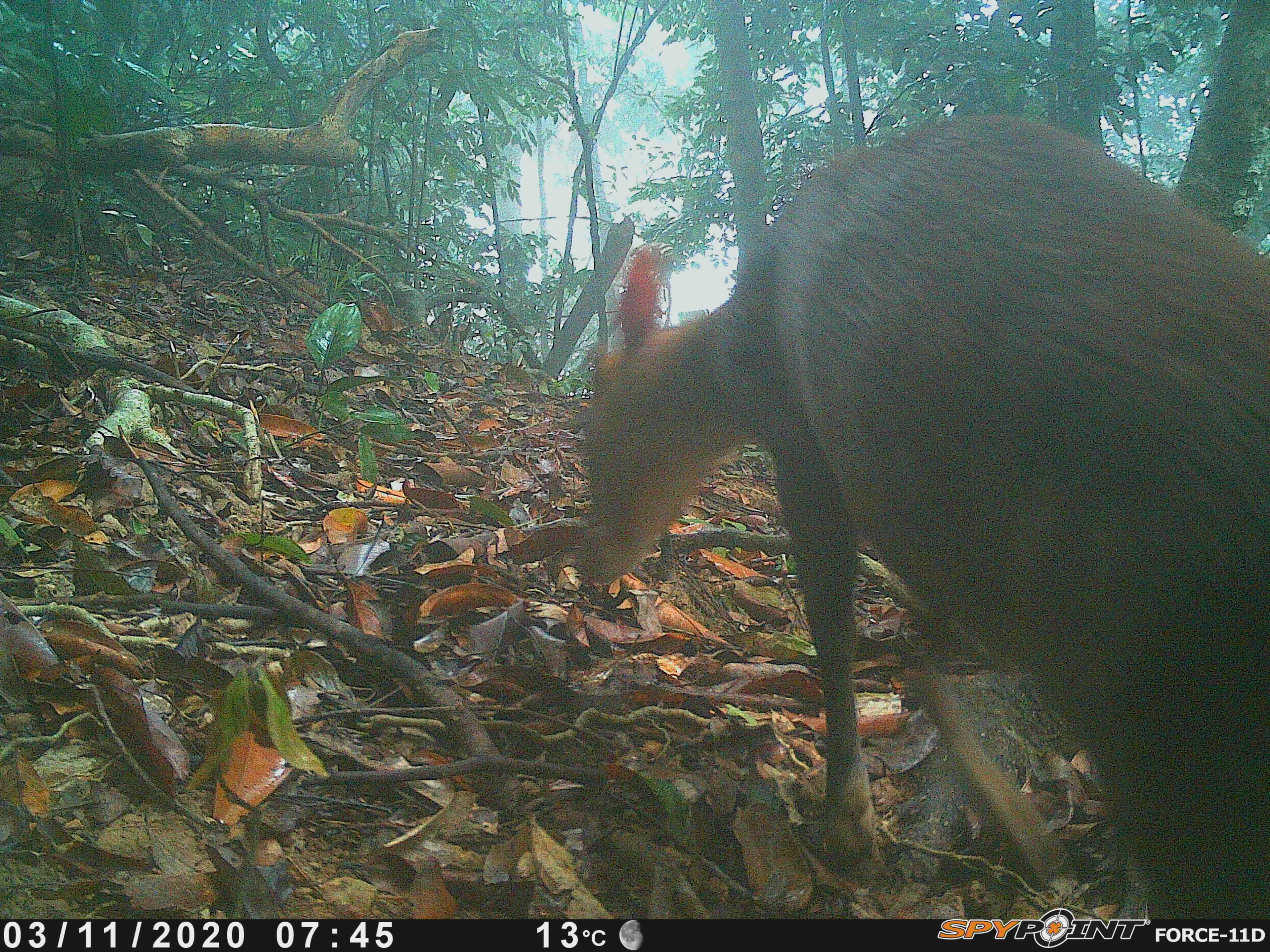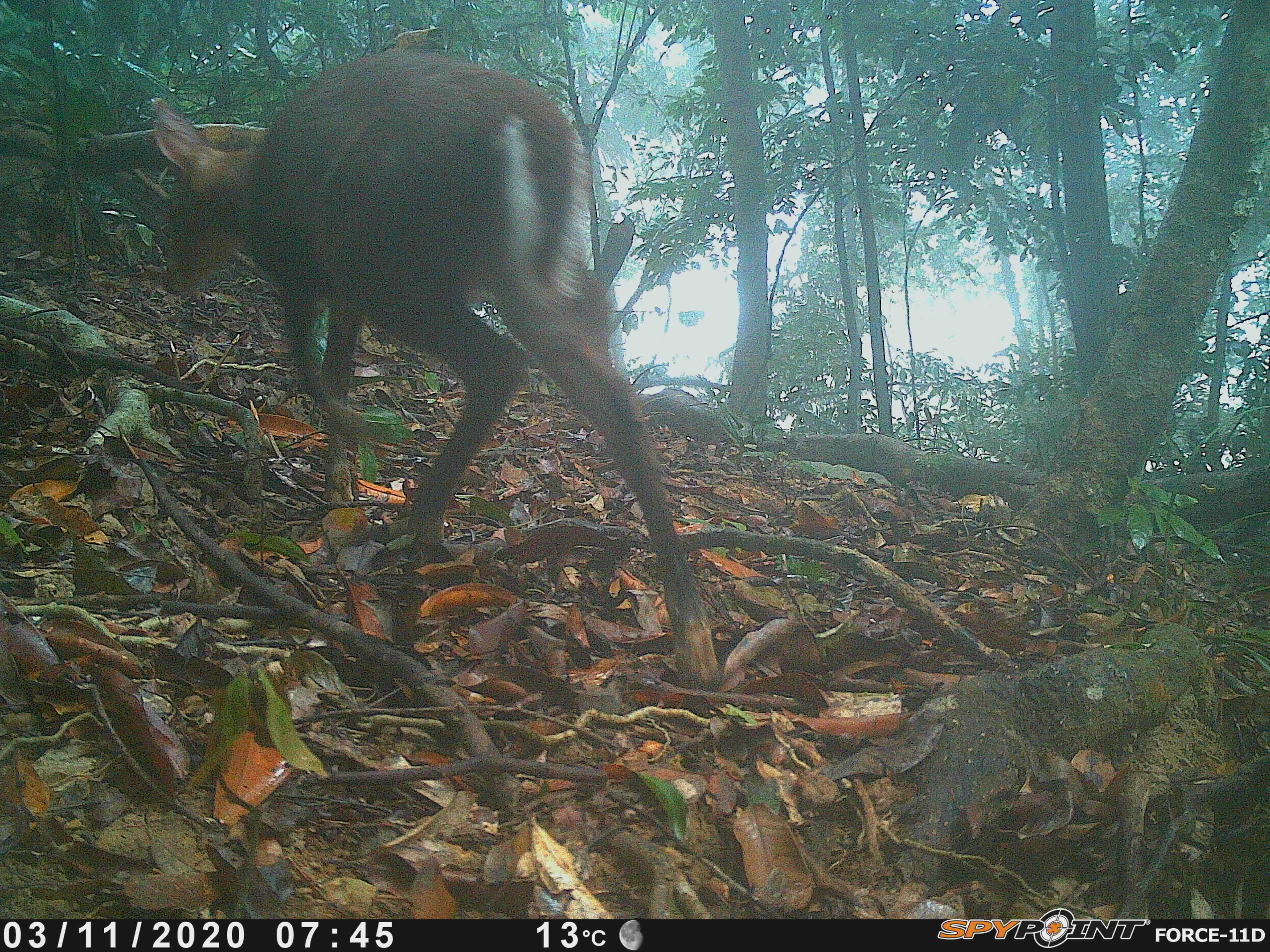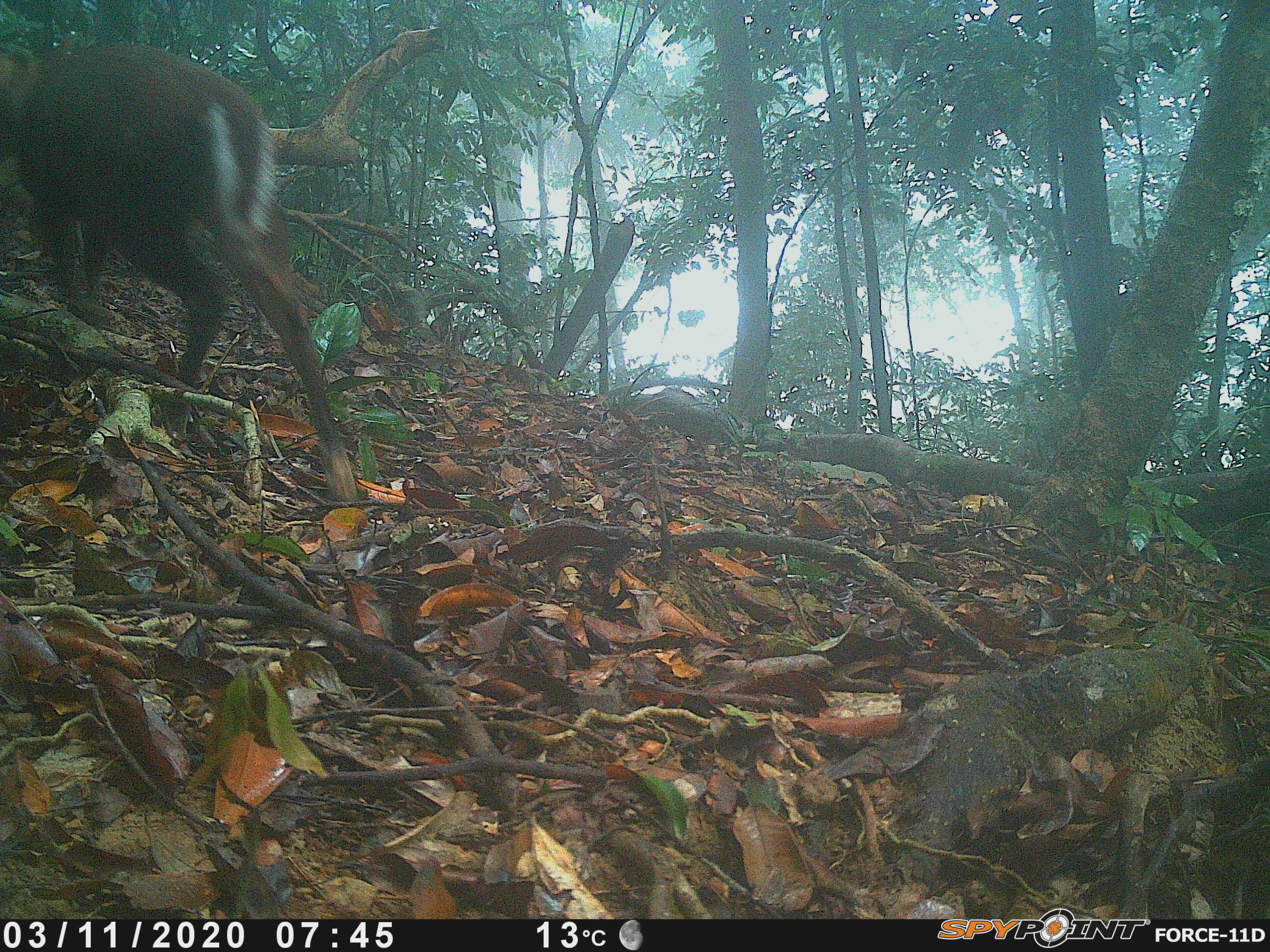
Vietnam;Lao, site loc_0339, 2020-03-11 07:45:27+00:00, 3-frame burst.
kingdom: Animalia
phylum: Chordata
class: Mammalia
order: Artiodactyla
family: Cervidae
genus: Muntiacus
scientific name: Muntiacus rooseveltorum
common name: roosevelt's muntjac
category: roosevelts muntjac group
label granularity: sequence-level